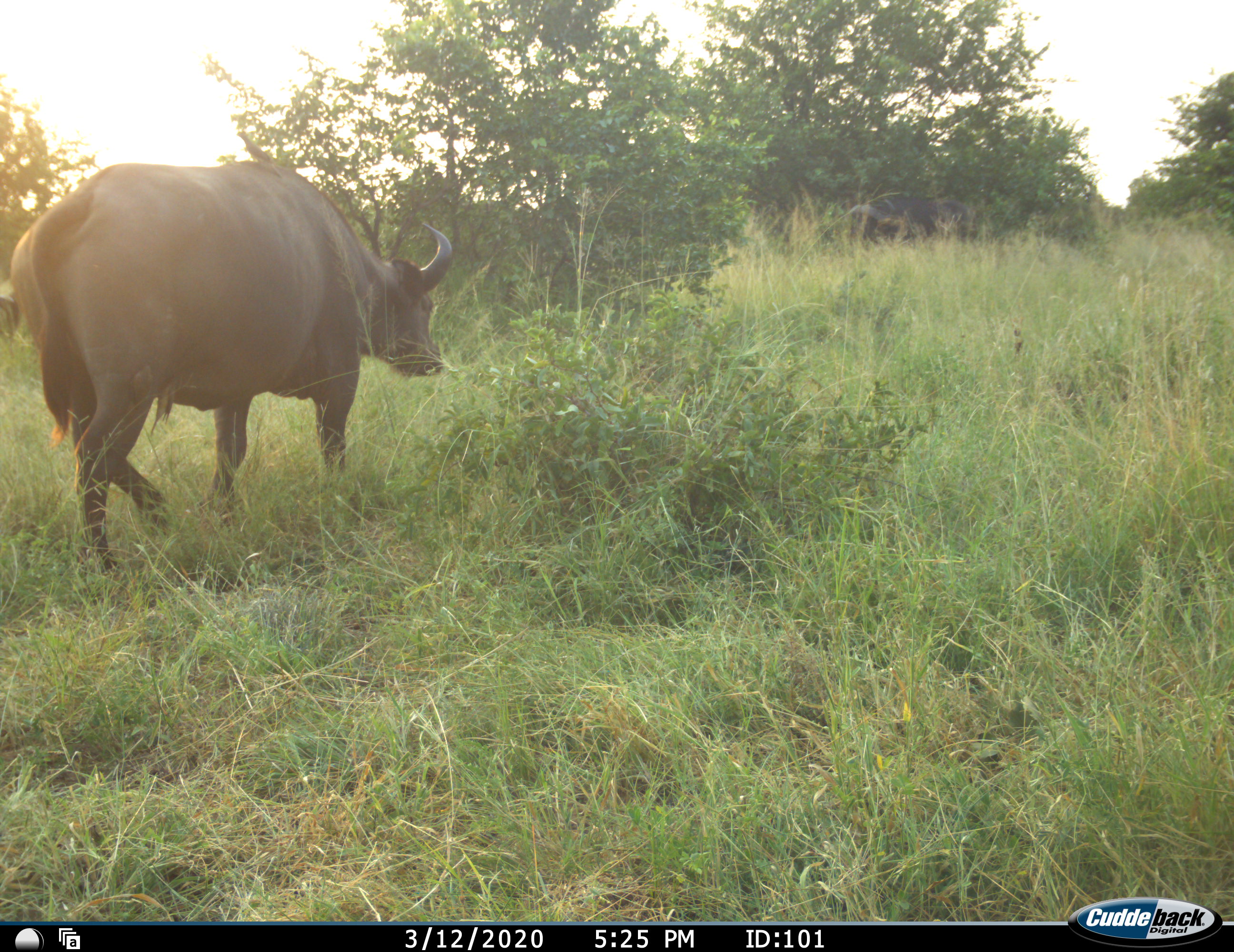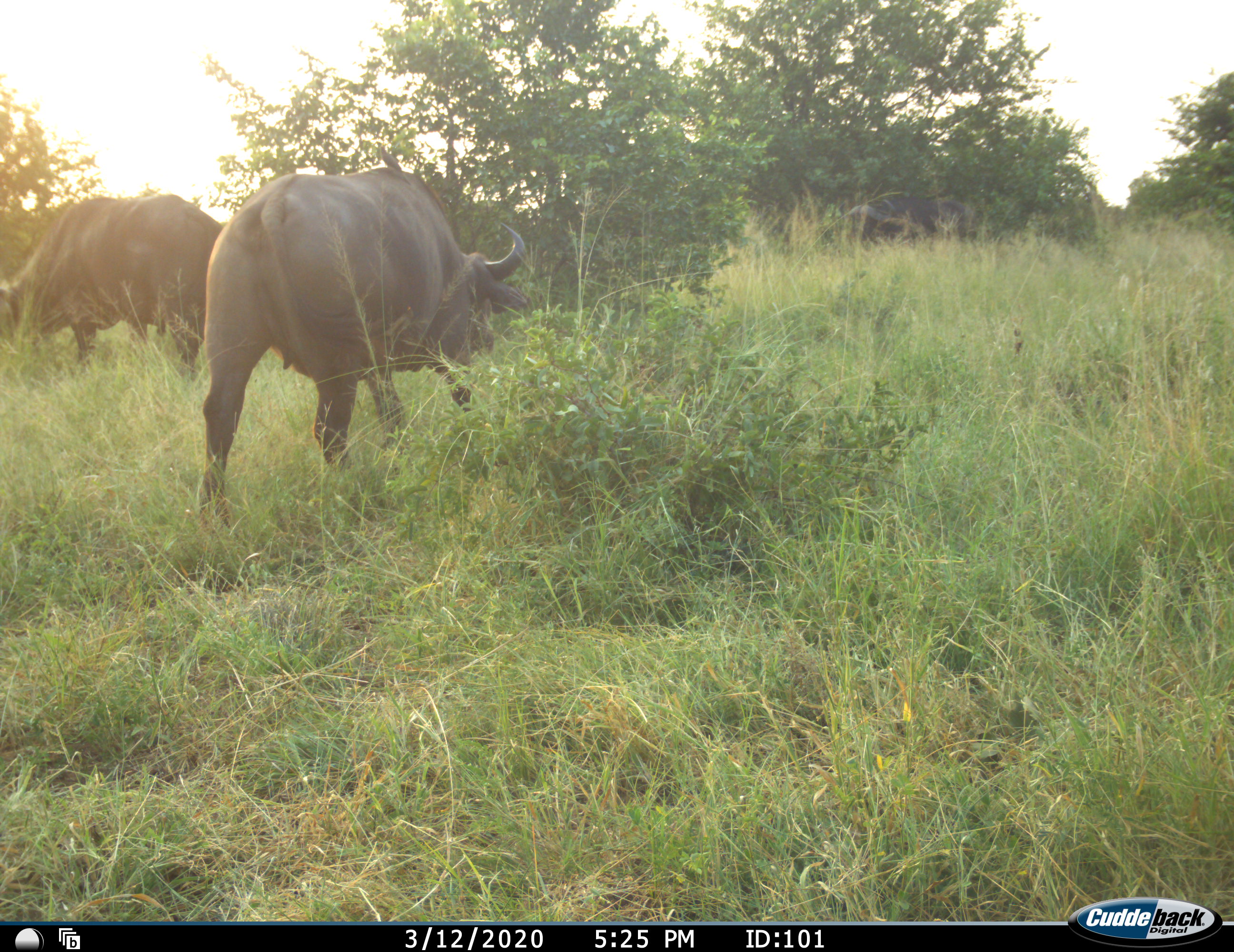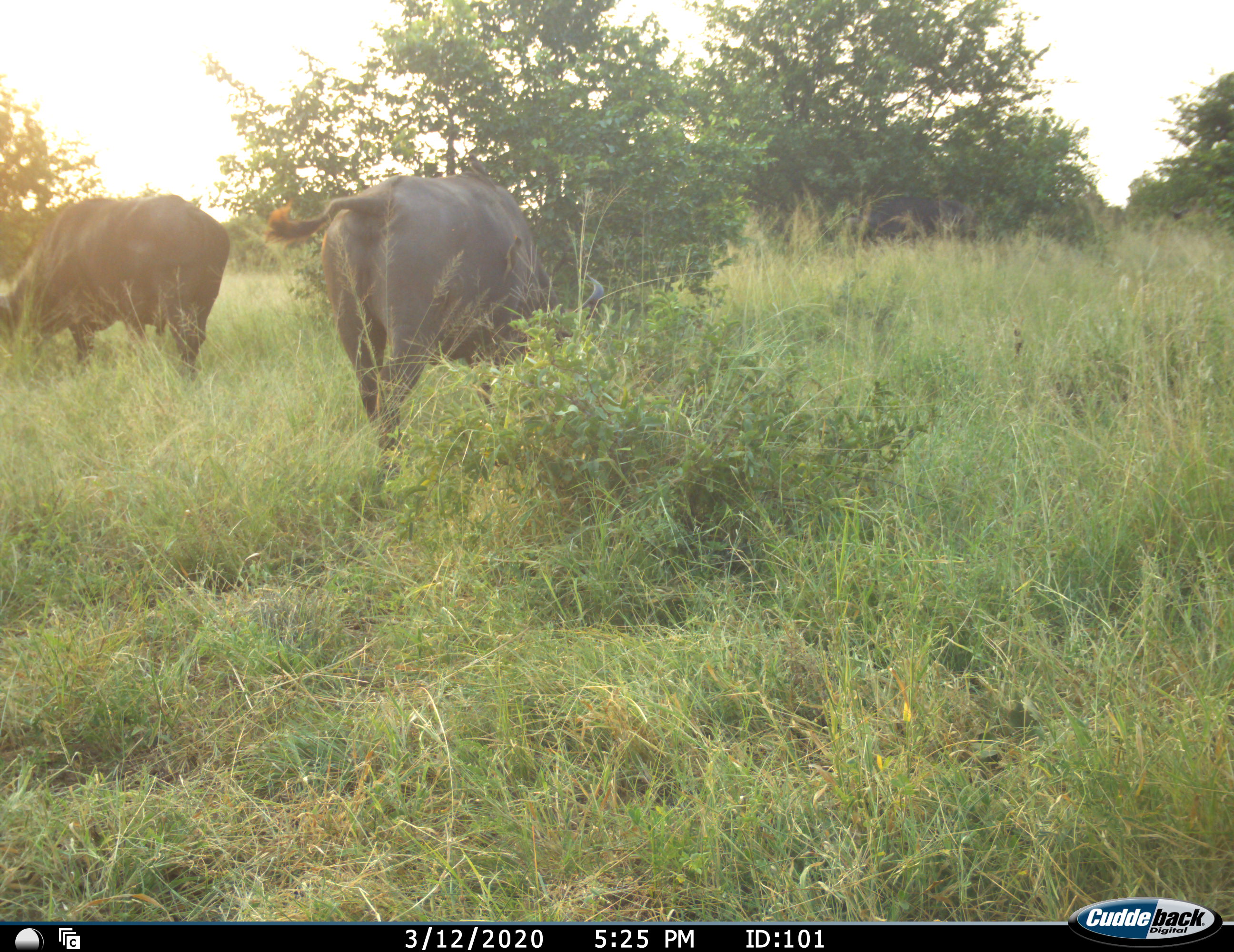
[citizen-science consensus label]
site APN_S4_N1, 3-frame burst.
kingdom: Animalia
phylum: Chordata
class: Mammalia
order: Artiodactyla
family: Bovidae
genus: Syncerus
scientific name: Syncerus caffer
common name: african buffalo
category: buffalo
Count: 2.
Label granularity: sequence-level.